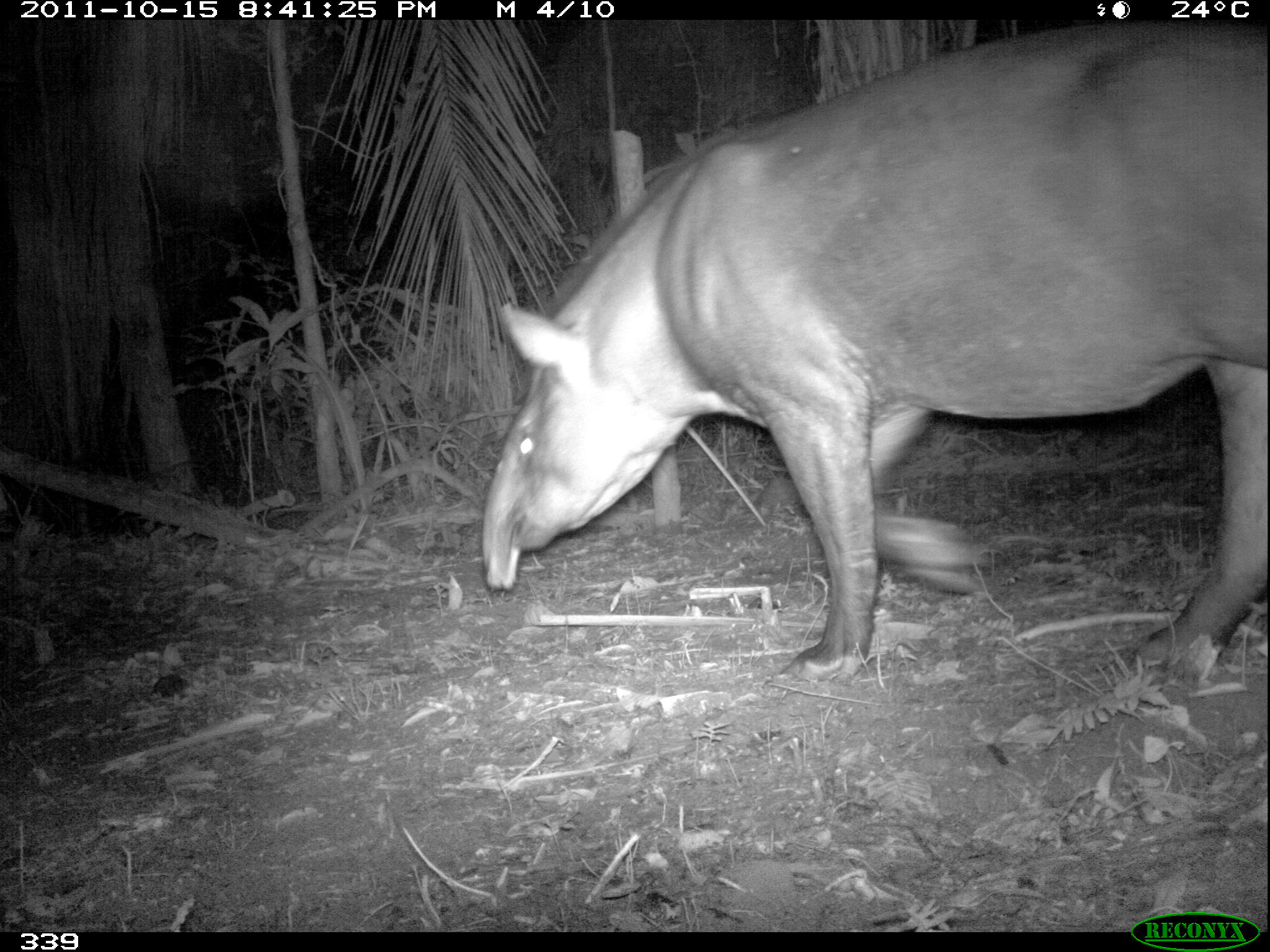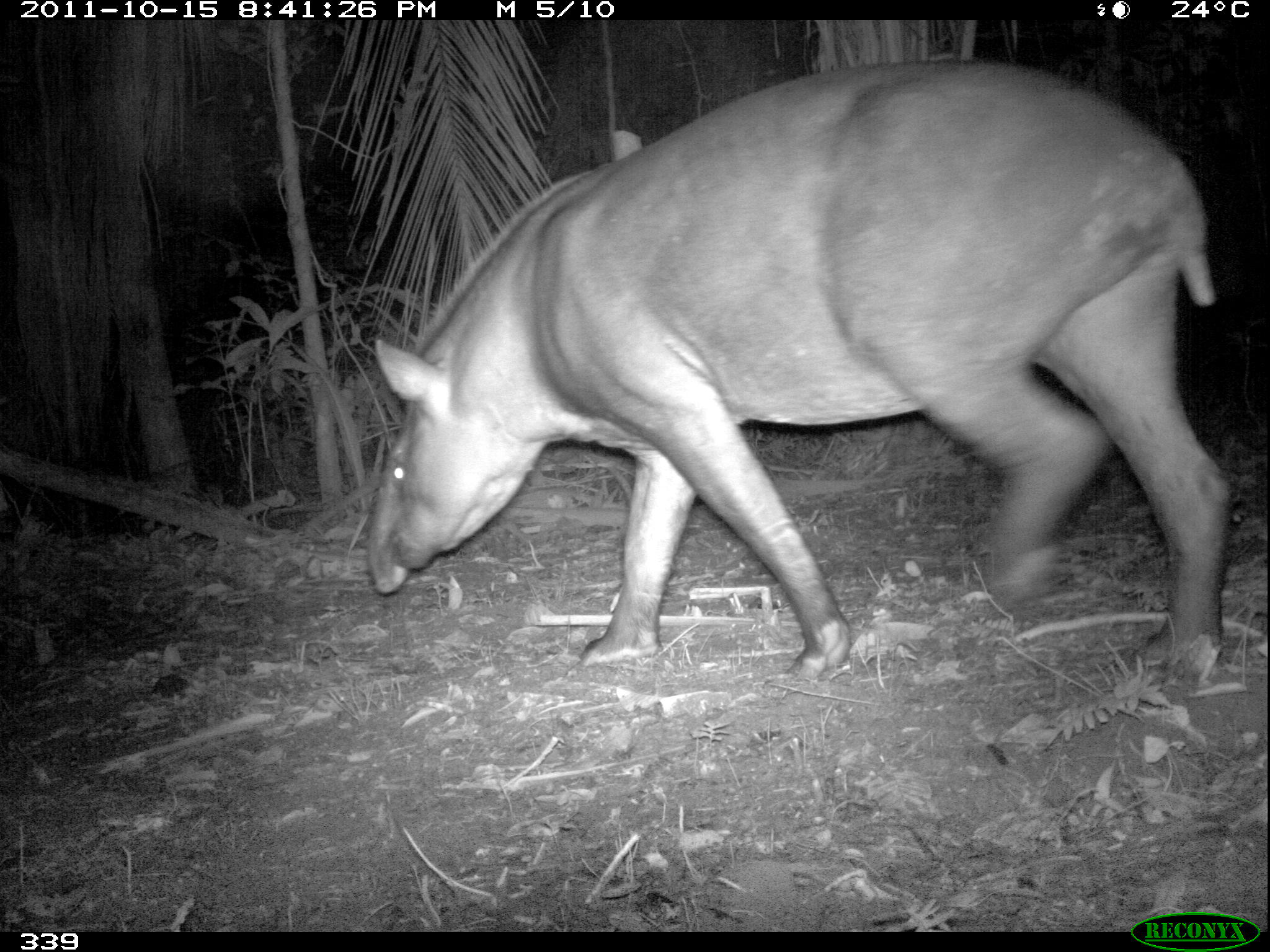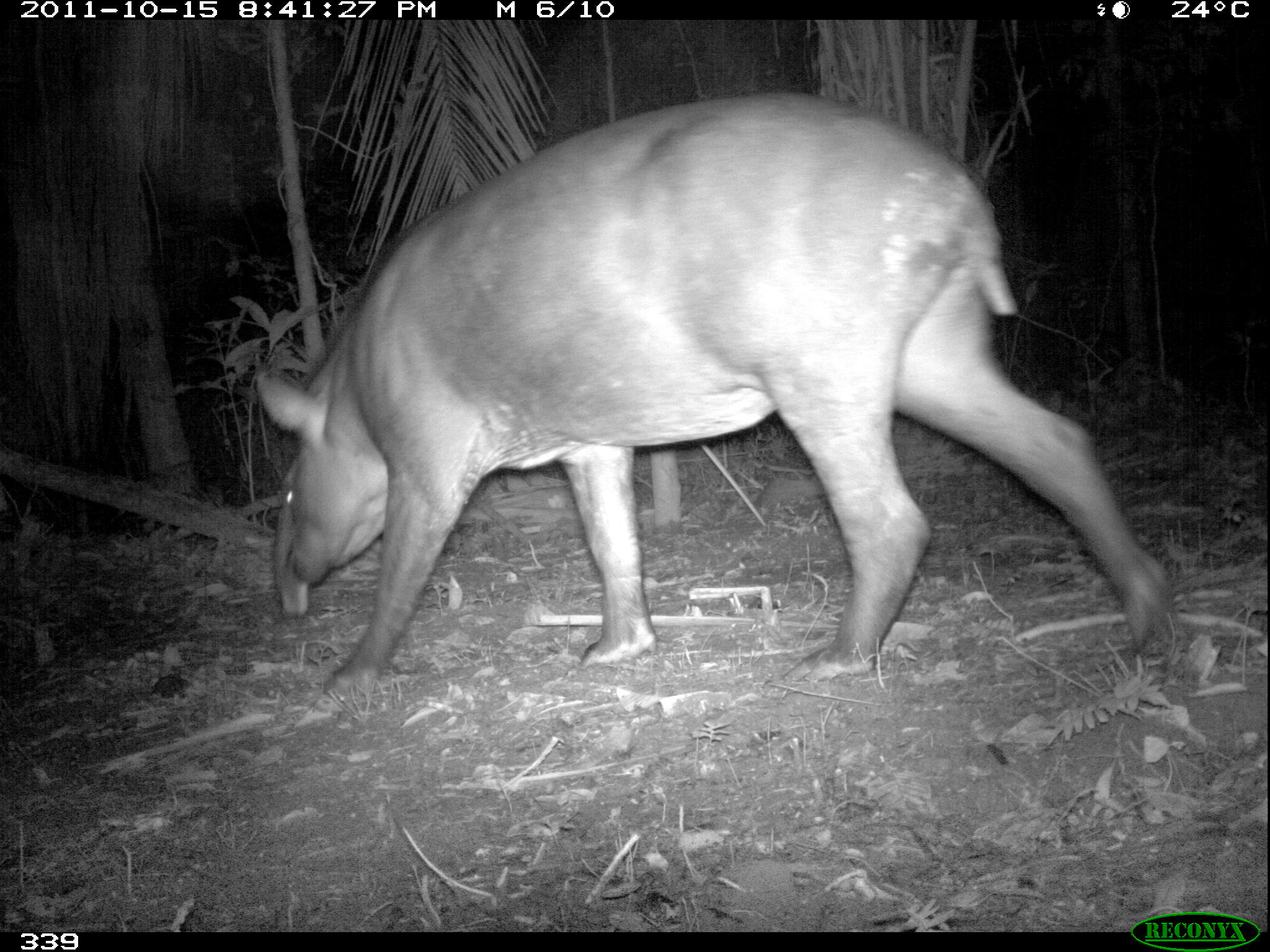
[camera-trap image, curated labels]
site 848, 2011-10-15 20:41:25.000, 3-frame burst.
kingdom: Animalia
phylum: Chordata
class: Mammalia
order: Perissodactyla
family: Tapiridae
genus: Tapirus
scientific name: Tapirus terrestris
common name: south american tapir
Tapirus terrestris (south american tapir).